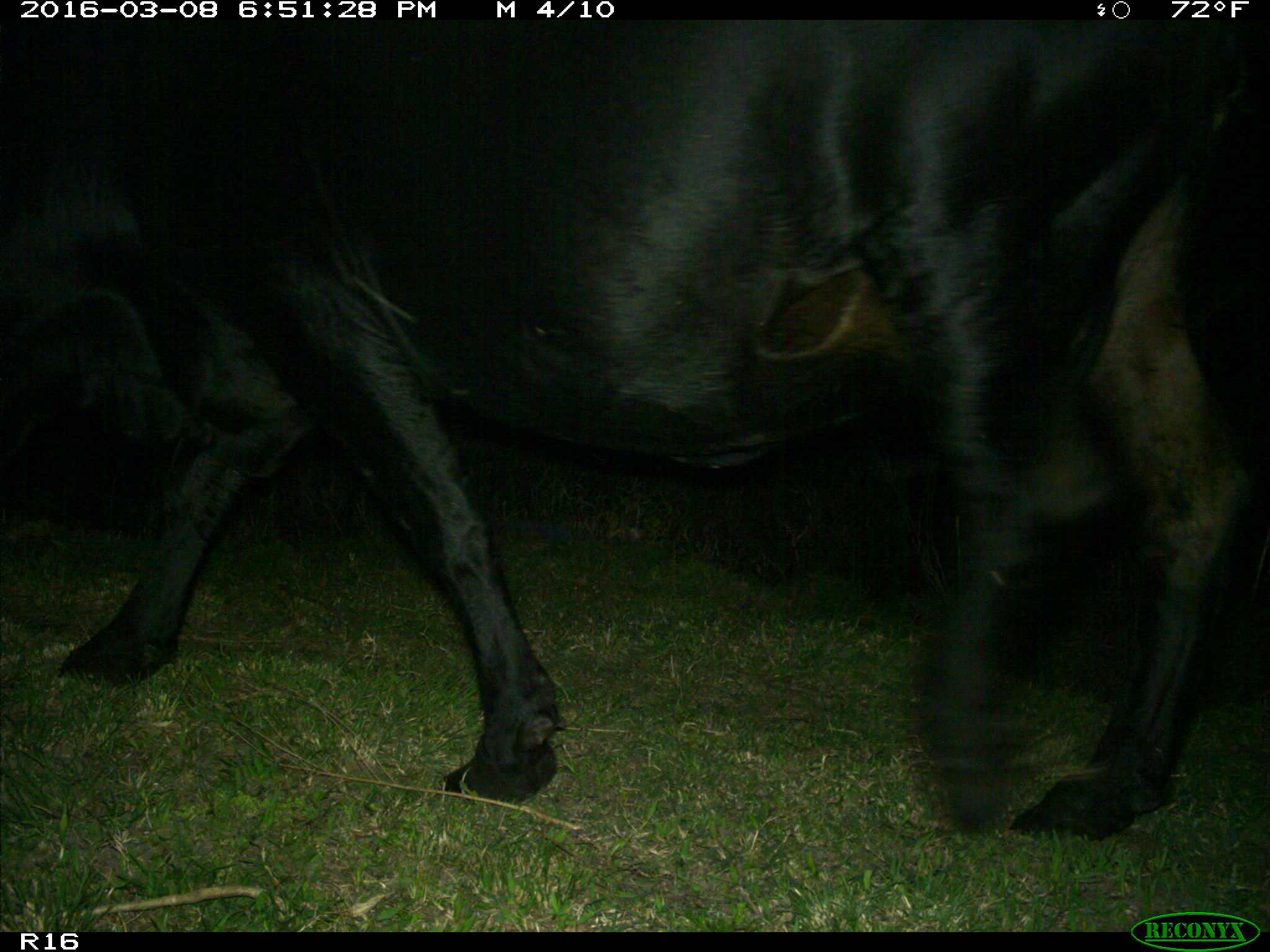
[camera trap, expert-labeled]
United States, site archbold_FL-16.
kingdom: Animalia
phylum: Chordata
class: Mammalia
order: Artiodactyla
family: Bovidae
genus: Bos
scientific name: Bos taurus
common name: domestic cow